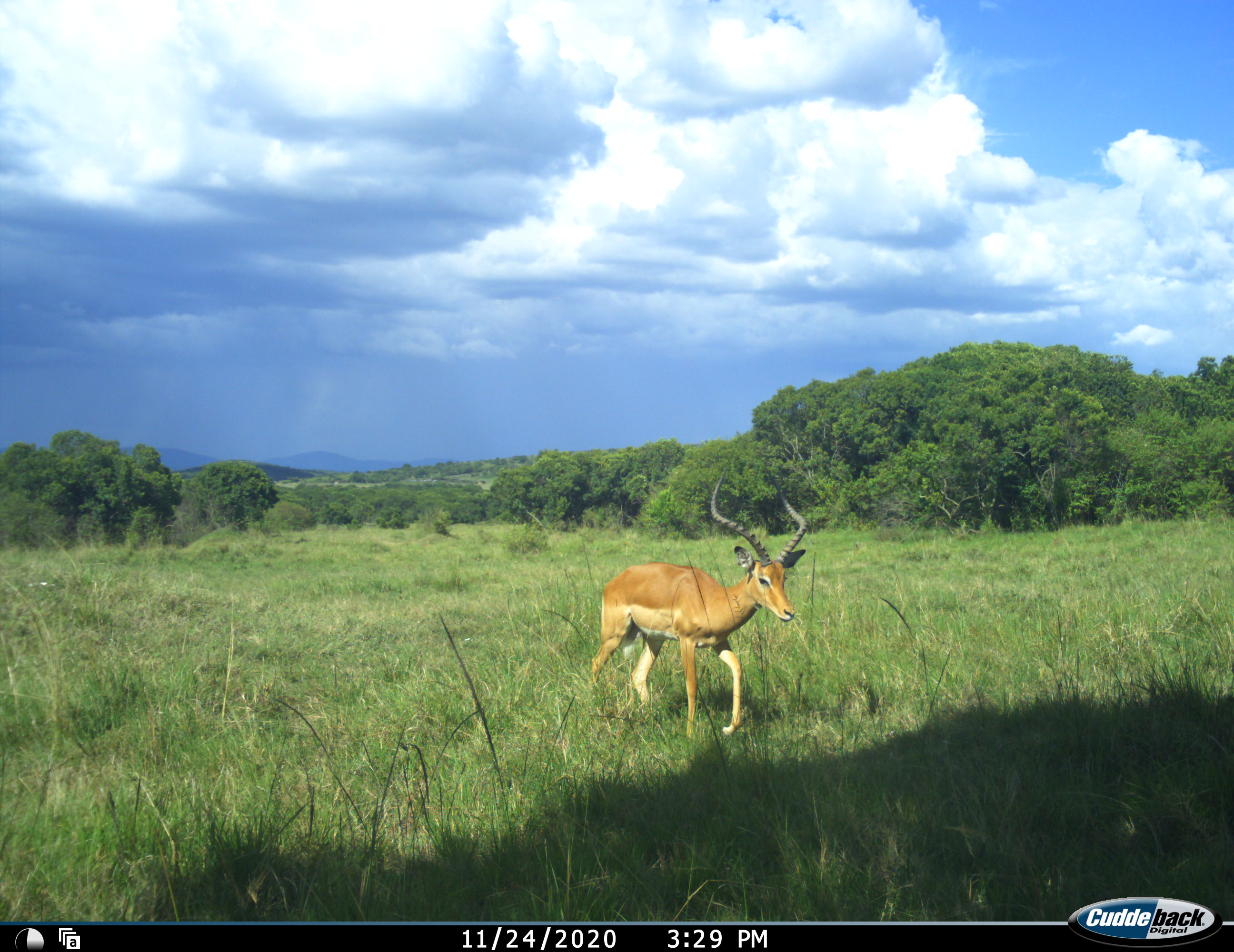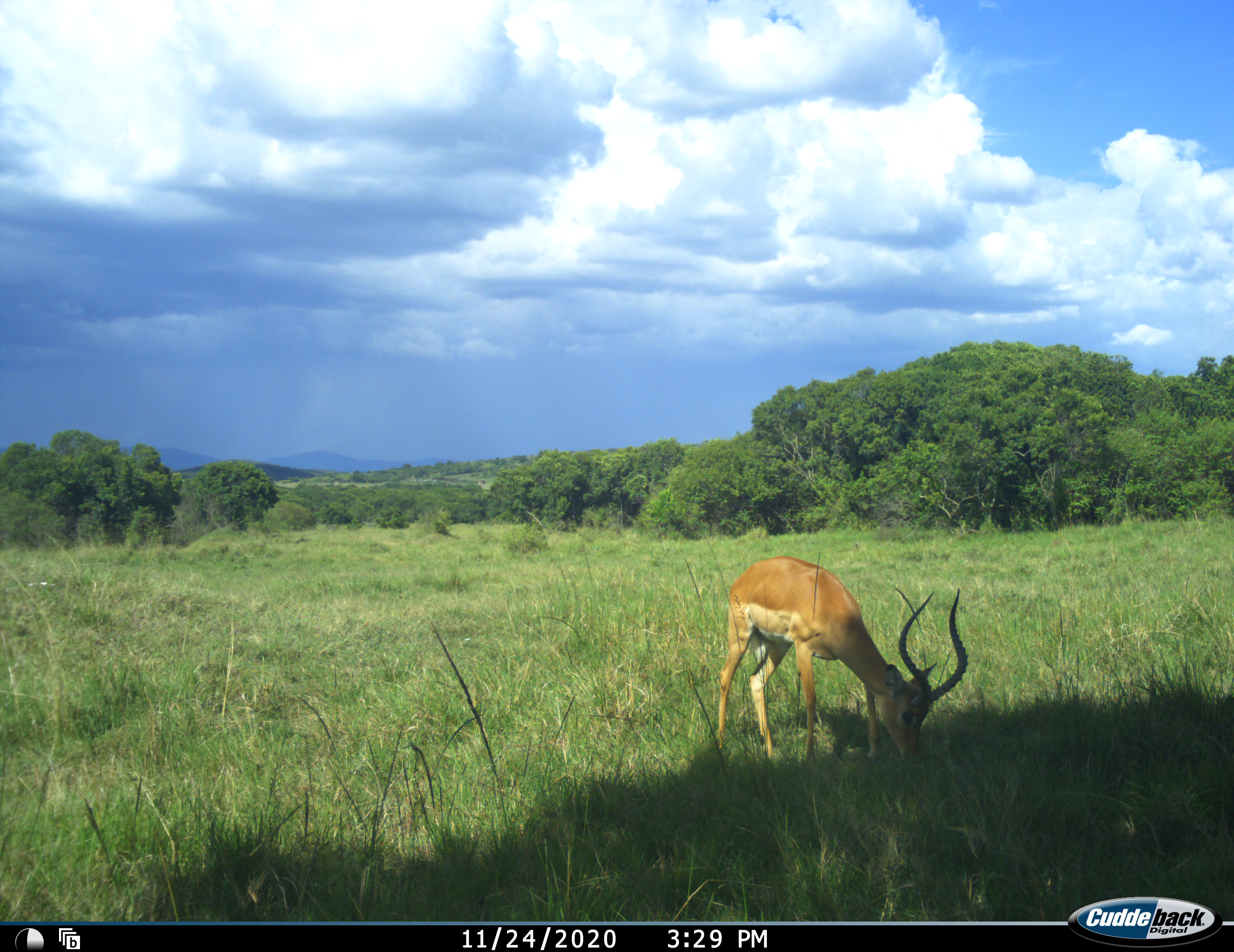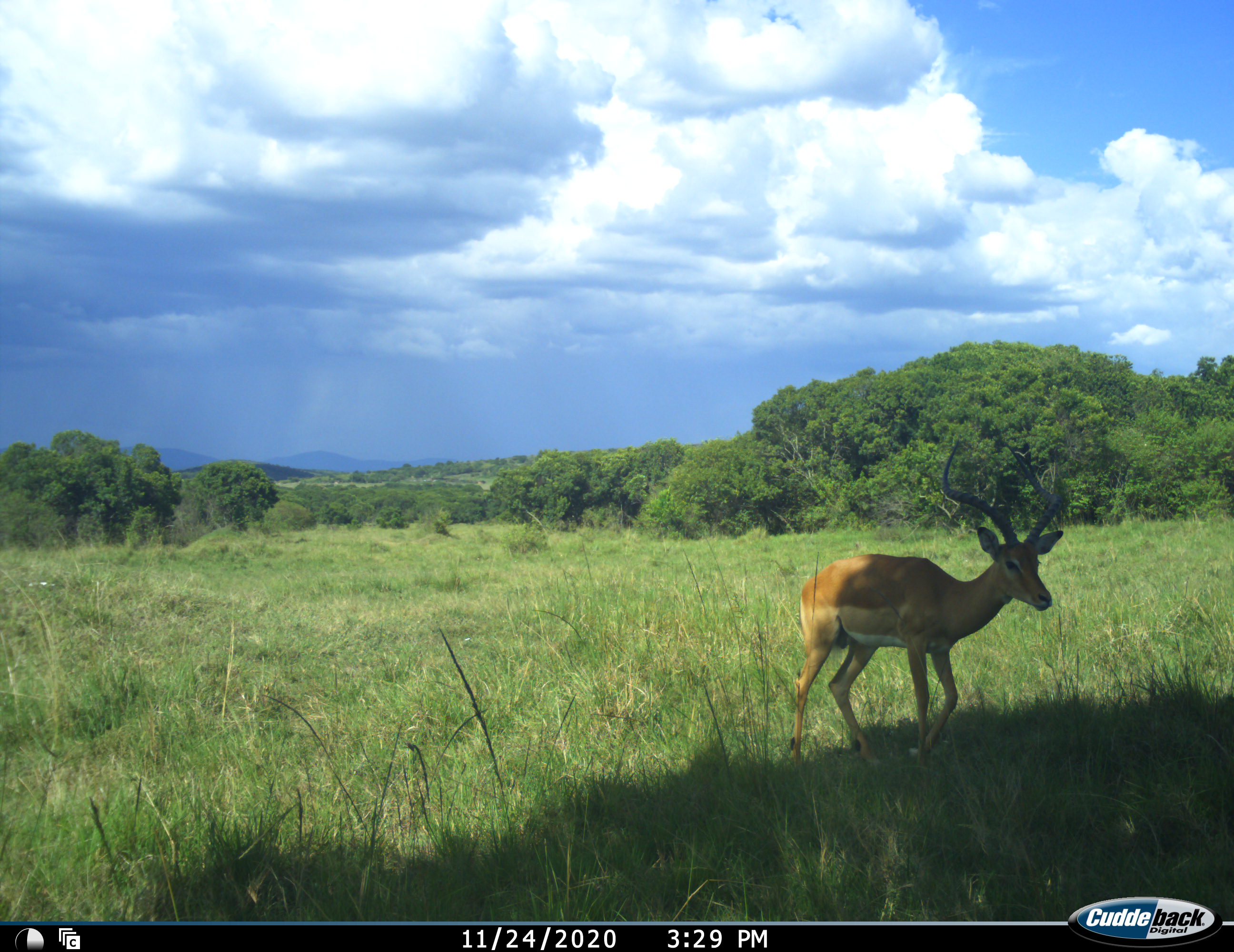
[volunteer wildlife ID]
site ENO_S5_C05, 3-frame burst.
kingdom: Animalia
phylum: Chordata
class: Mammalia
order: Artiodactyla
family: Bovidae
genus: Aepyceros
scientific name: Aepyceros melampus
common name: impala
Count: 1.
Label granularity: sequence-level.